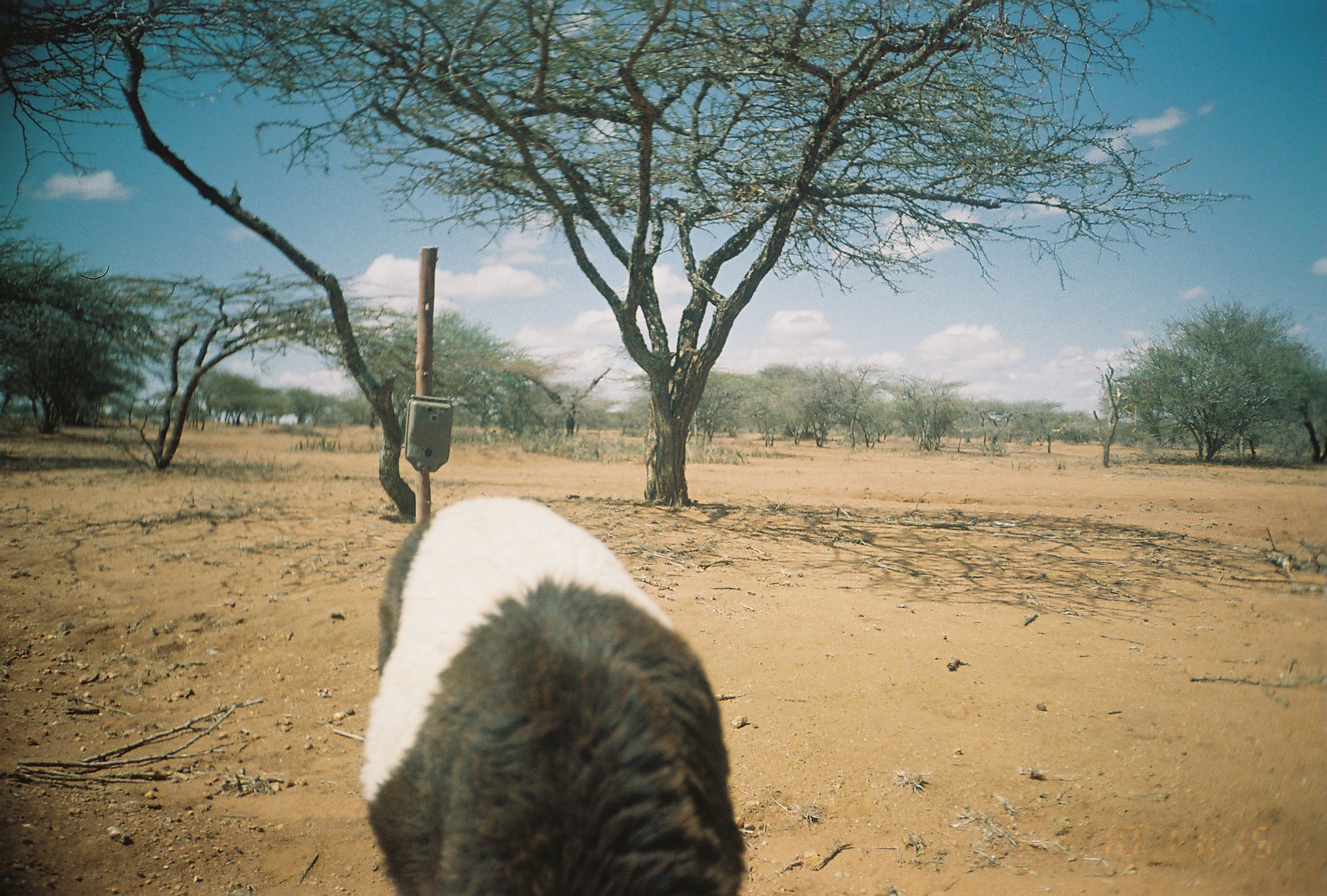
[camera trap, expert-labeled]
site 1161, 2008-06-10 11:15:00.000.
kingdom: Animalia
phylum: Chordata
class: Mammalia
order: Artiodactyla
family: Bovidae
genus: Ovis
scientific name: Ovis aries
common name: domestic sheep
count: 1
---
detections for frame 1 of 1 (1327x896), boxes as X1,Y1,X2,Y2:
ovis aries: 357,492,749,896